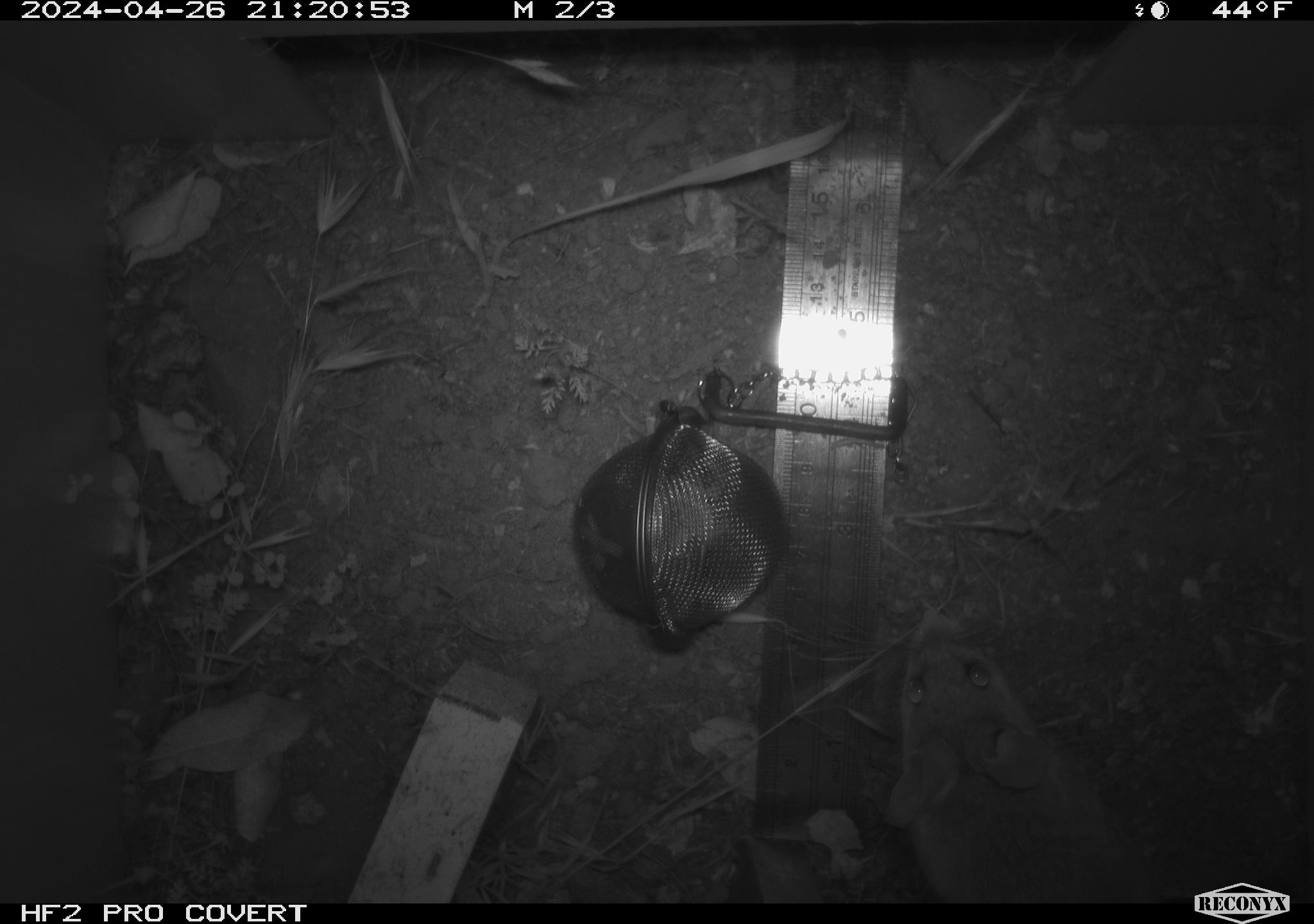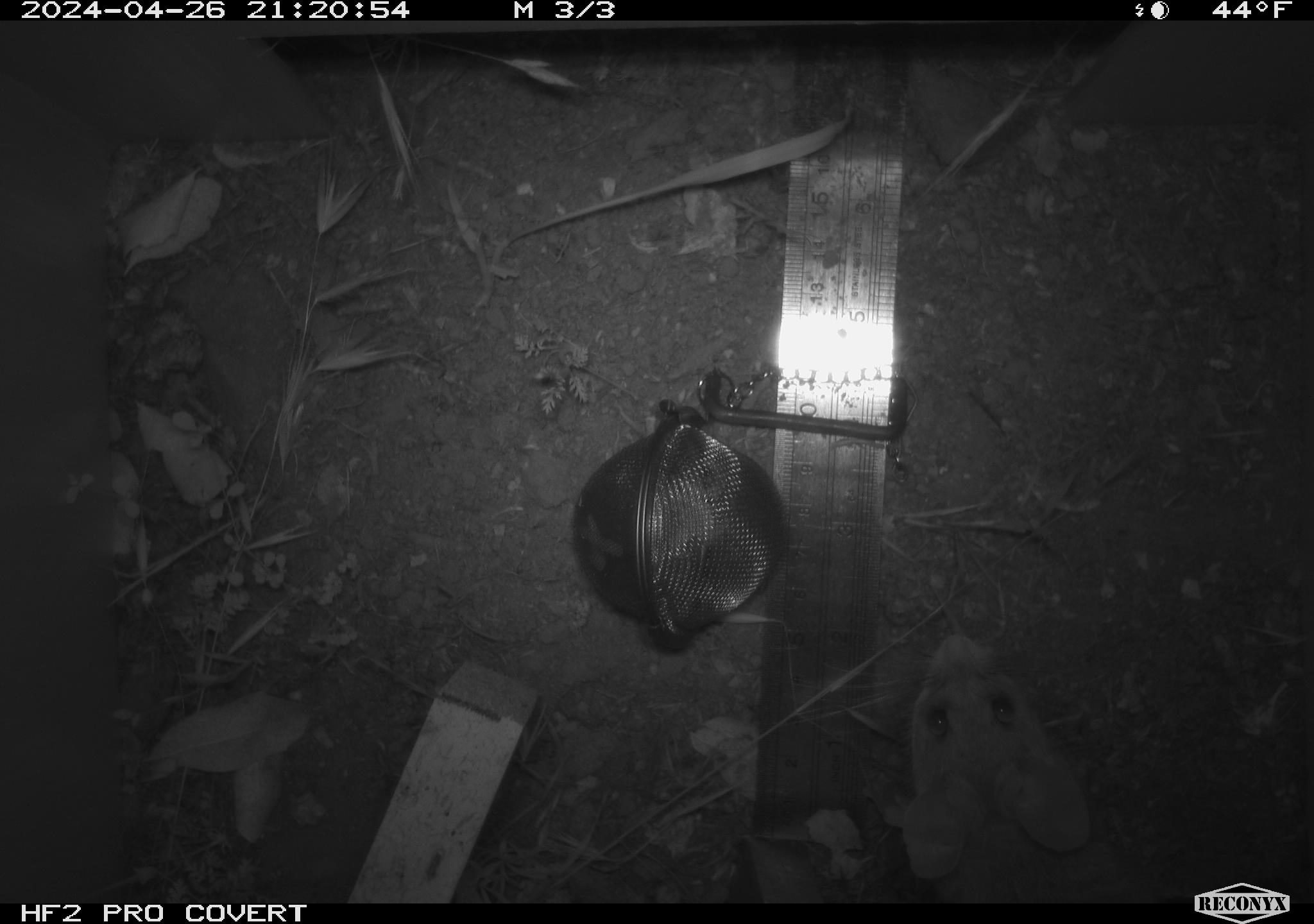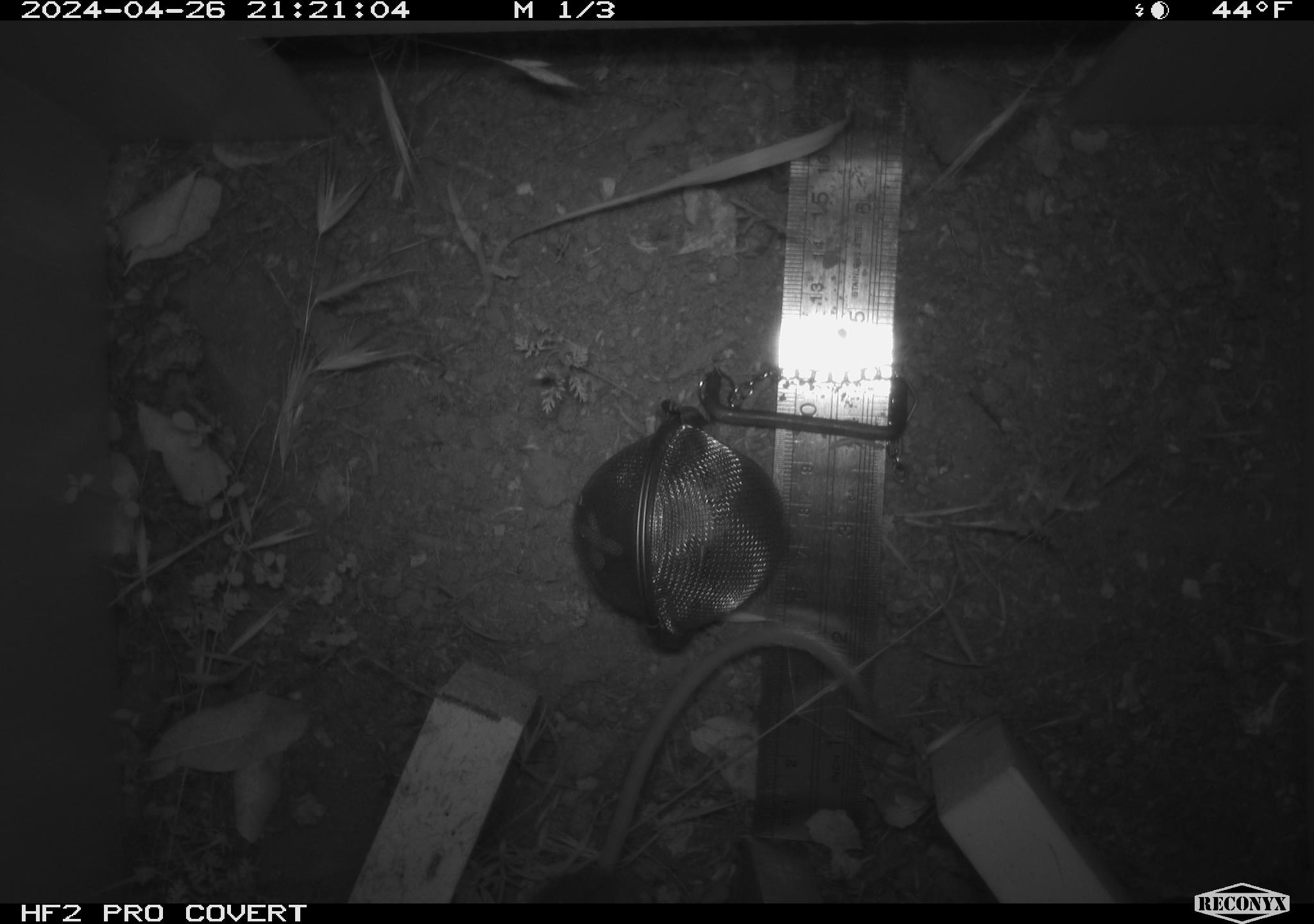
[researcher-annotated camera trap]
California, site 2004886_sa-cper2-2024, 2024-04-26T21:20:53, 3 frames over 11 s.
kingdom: Animalia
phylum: Chordata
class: Mammalia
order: Rodentia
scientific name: Rodentia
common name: rodent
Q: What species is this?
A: Rodent (Rodentia).